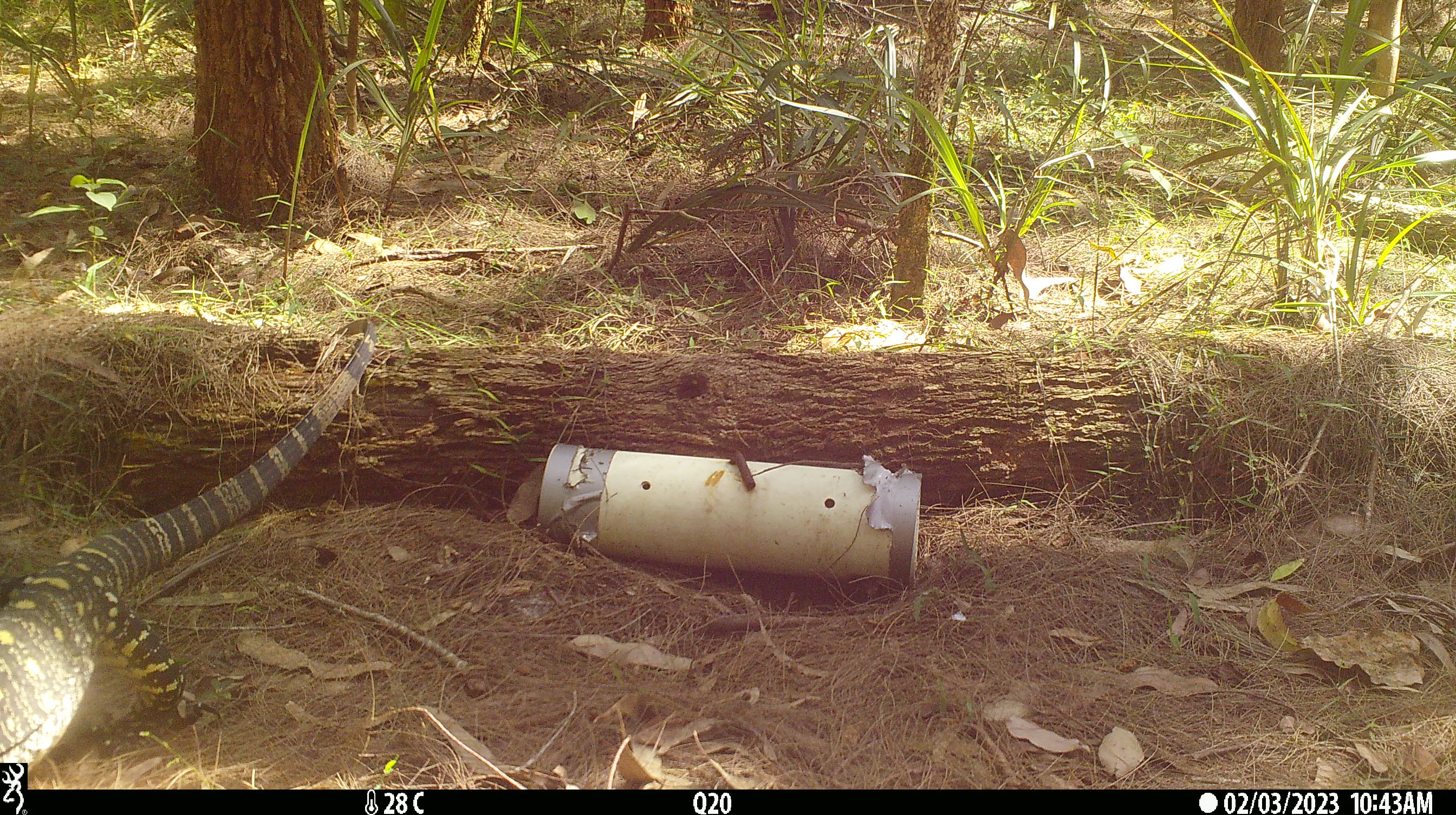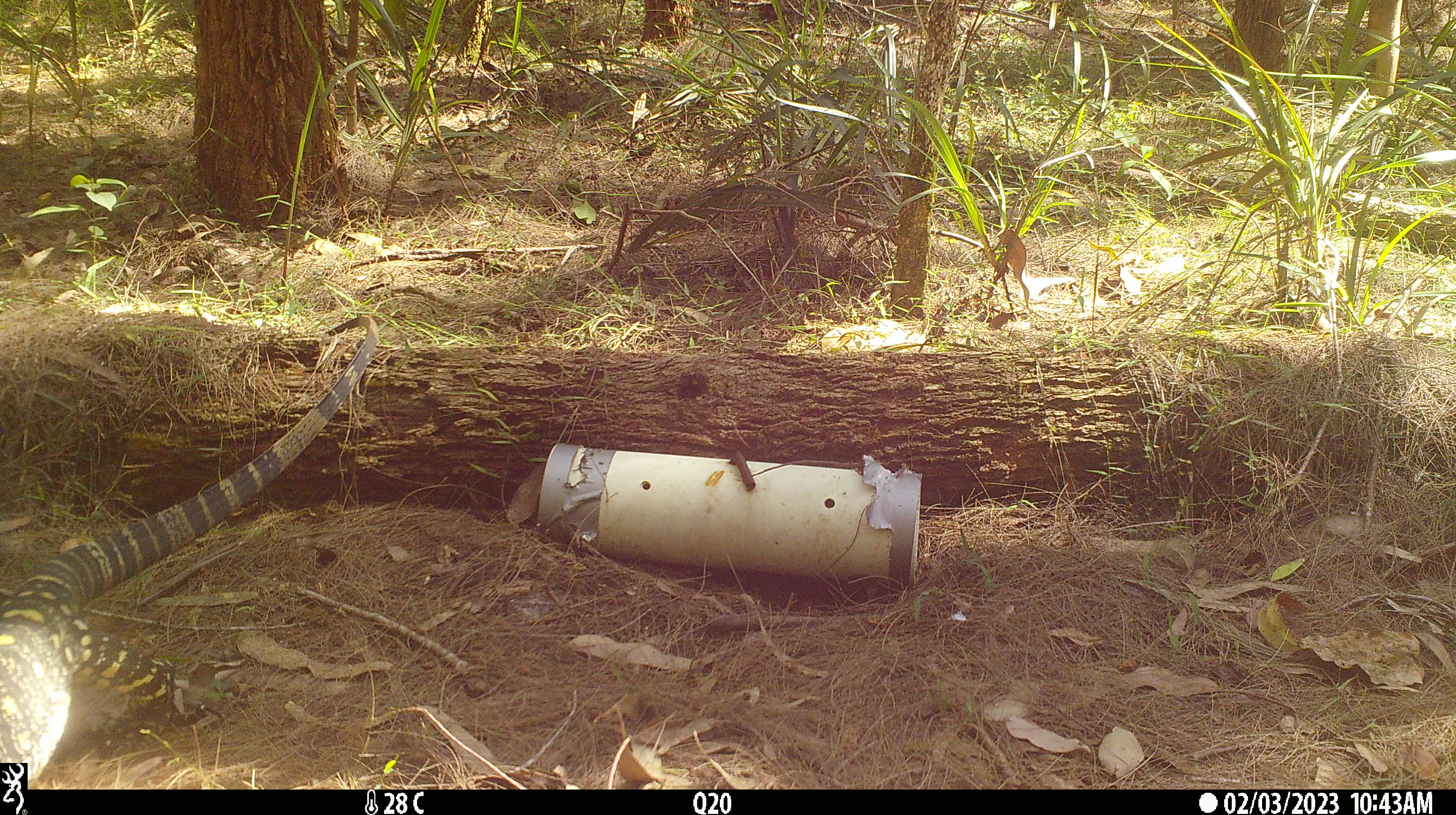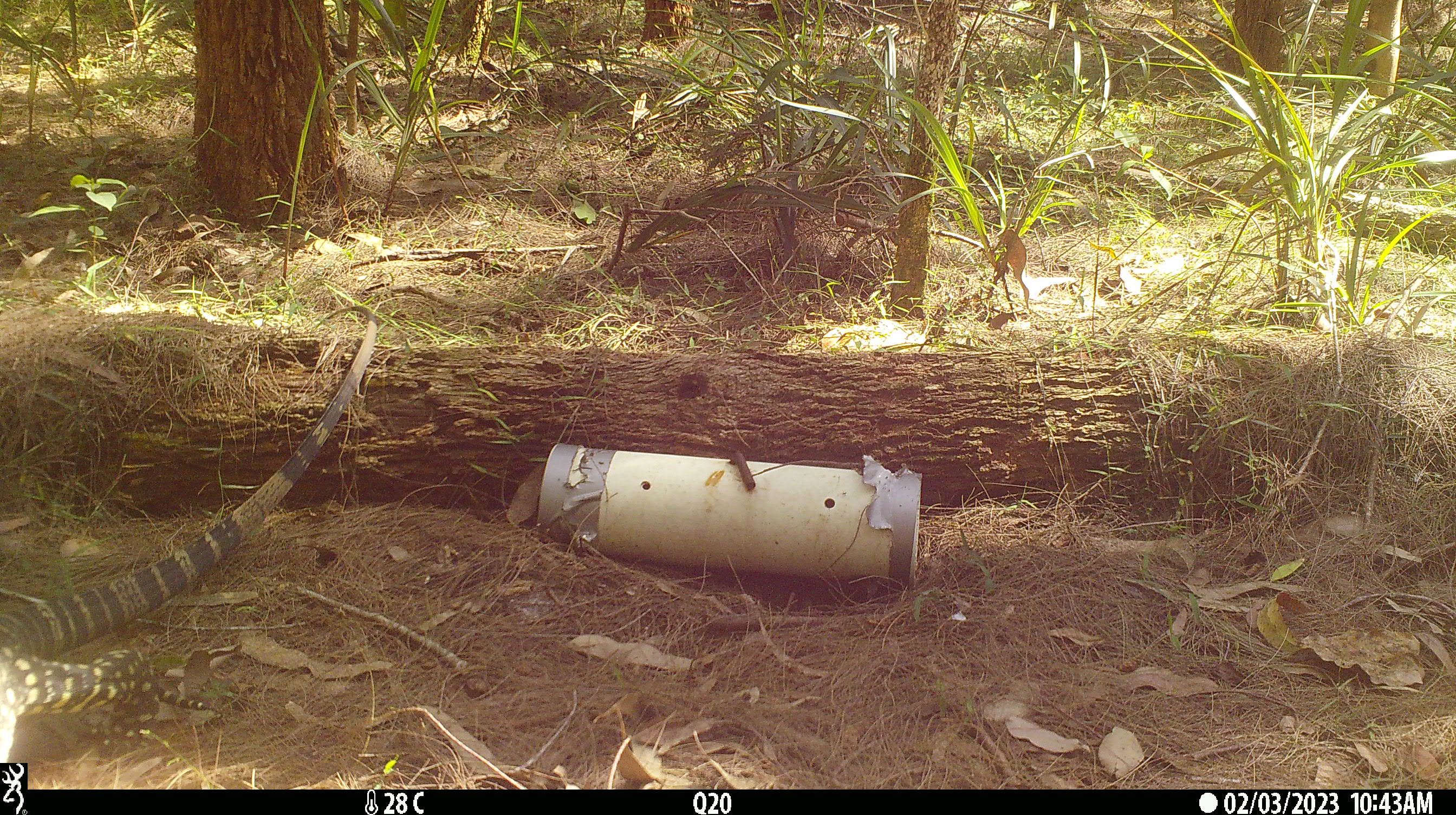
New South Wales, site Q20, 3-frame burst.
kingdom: Animalia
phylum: Chordata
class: Reptilia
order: Squamata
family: Varanidae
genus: Varanus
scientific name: Varanus varius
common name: lace monitor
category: goanna